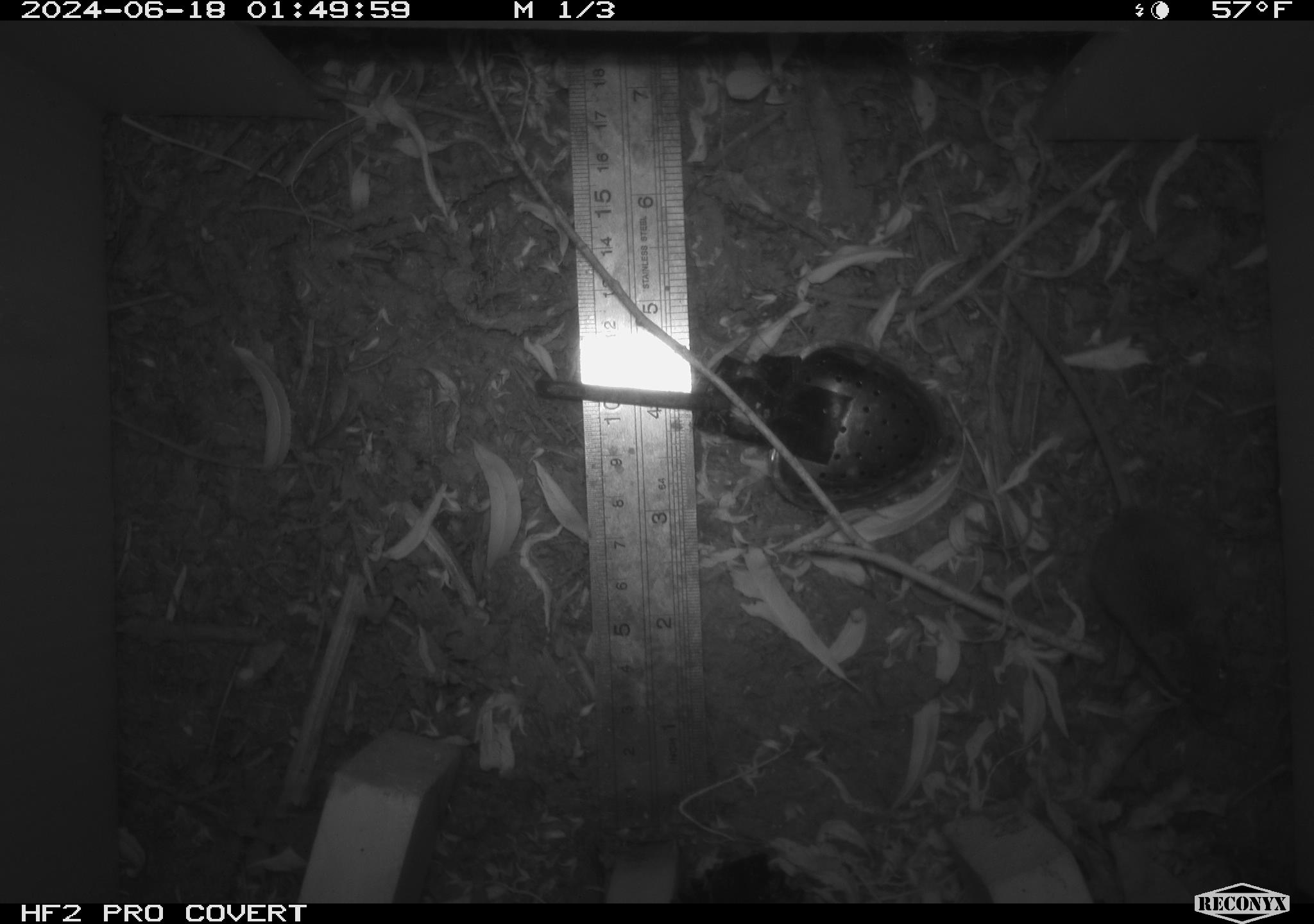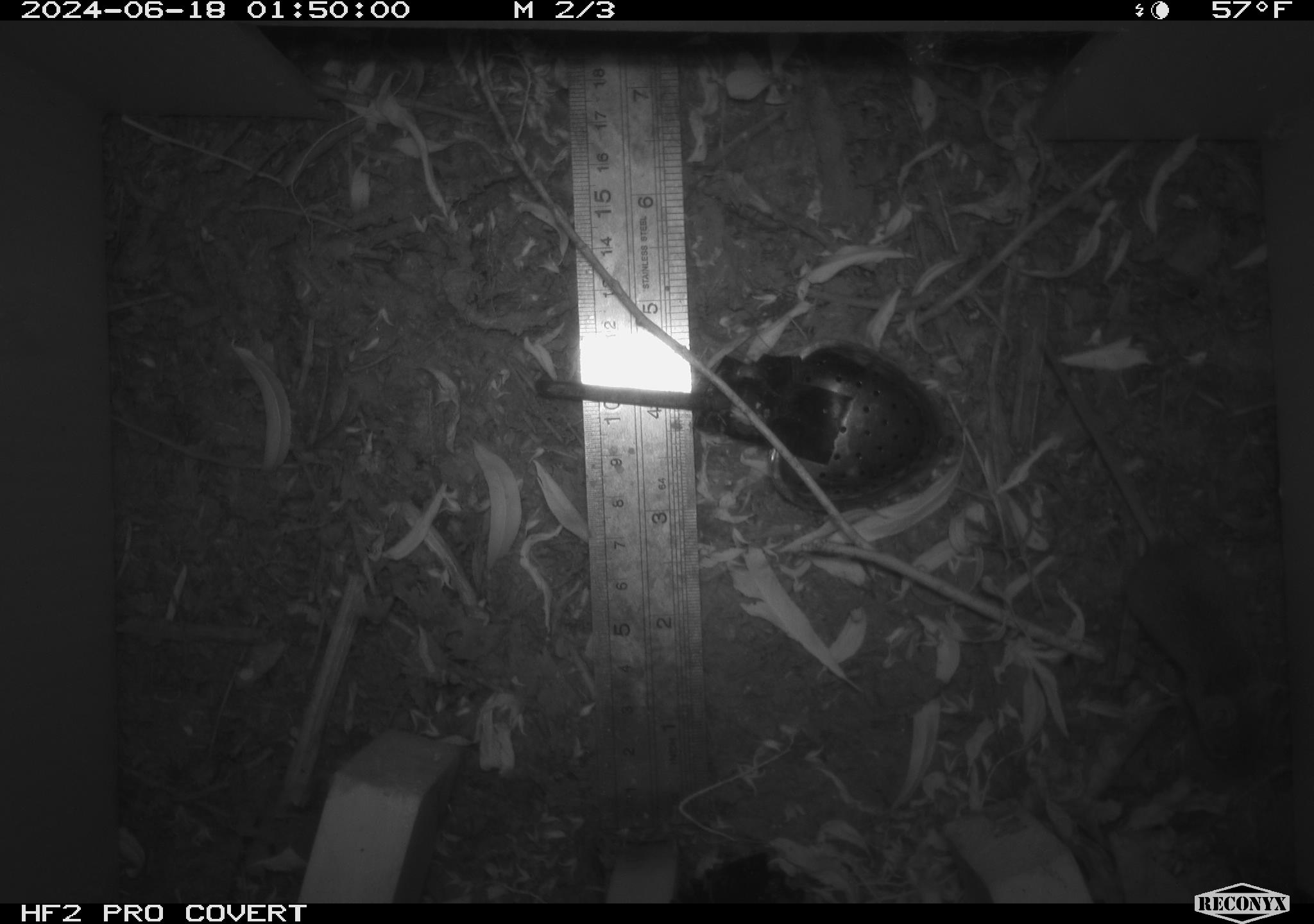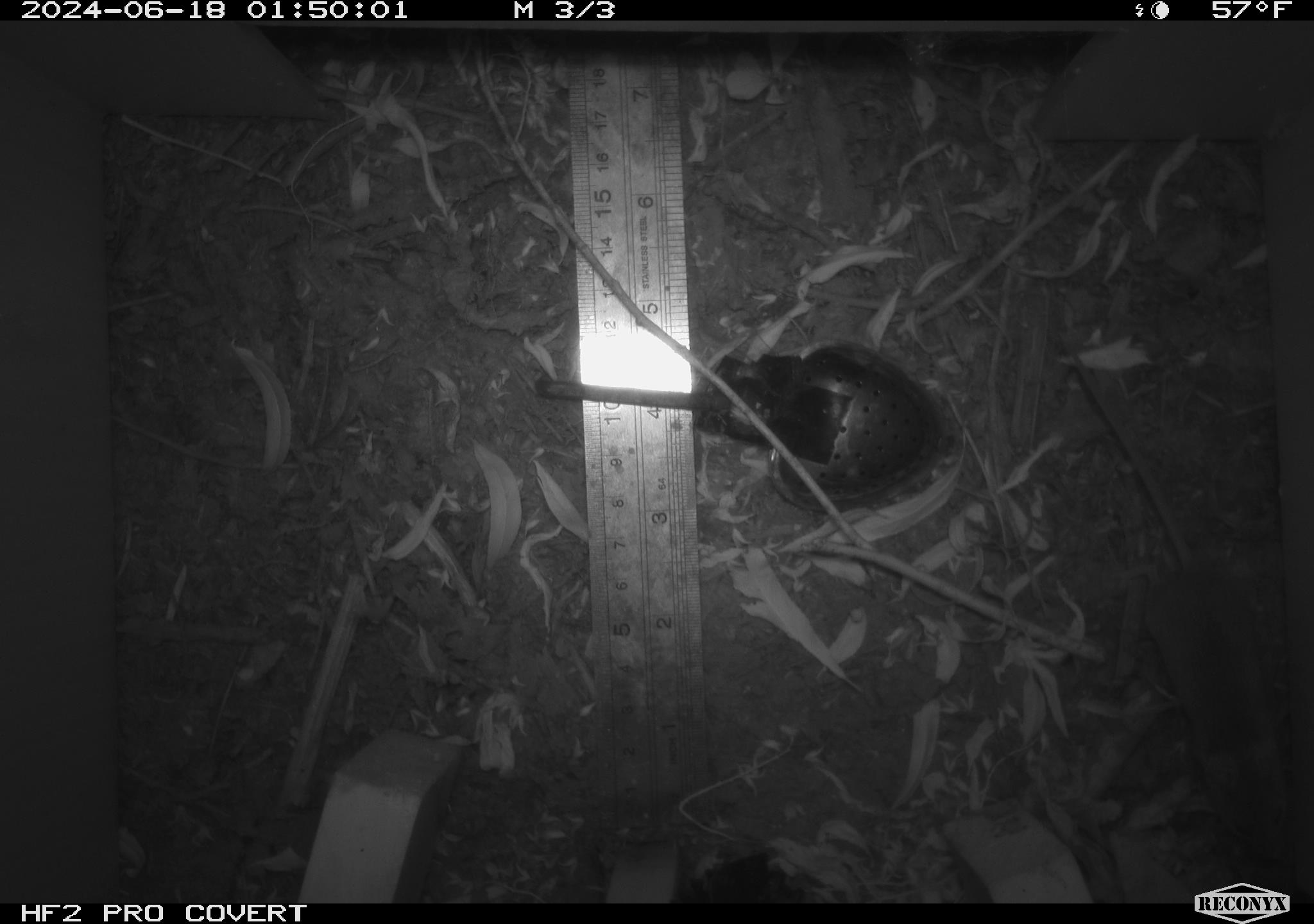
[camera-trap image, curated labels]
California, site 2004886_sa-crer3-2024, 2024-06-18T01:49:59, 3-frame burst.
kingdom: Animalia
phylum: Chordata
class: Mammalia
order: Rodentia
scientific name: Rodentia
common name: mouse species